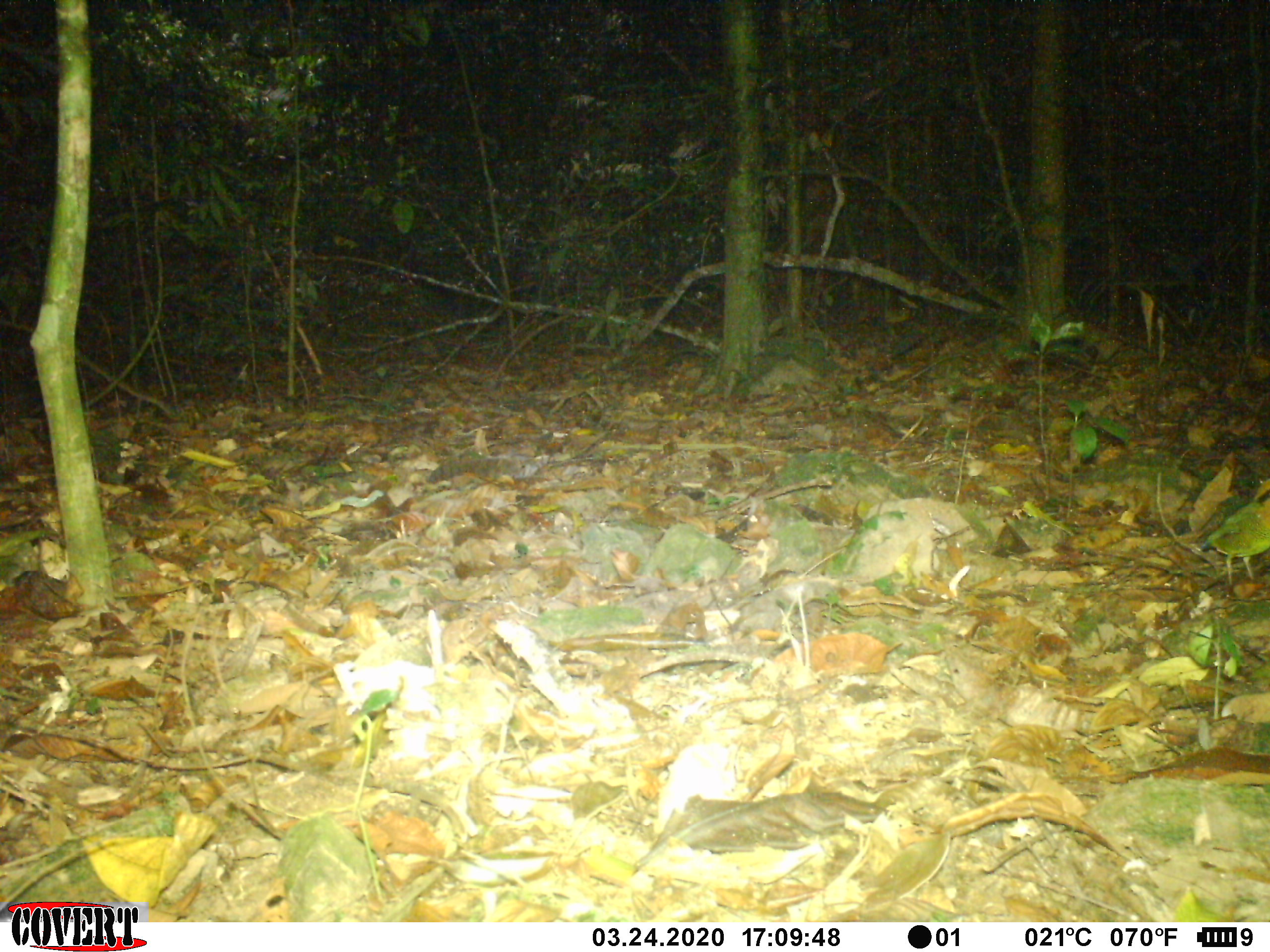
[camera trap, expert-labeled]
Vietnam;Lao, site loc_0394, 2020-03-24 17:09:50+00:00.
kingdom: Animalia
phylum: Chordata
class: Aves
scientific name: Aves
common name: bird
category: unidentified bird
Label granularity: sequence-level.